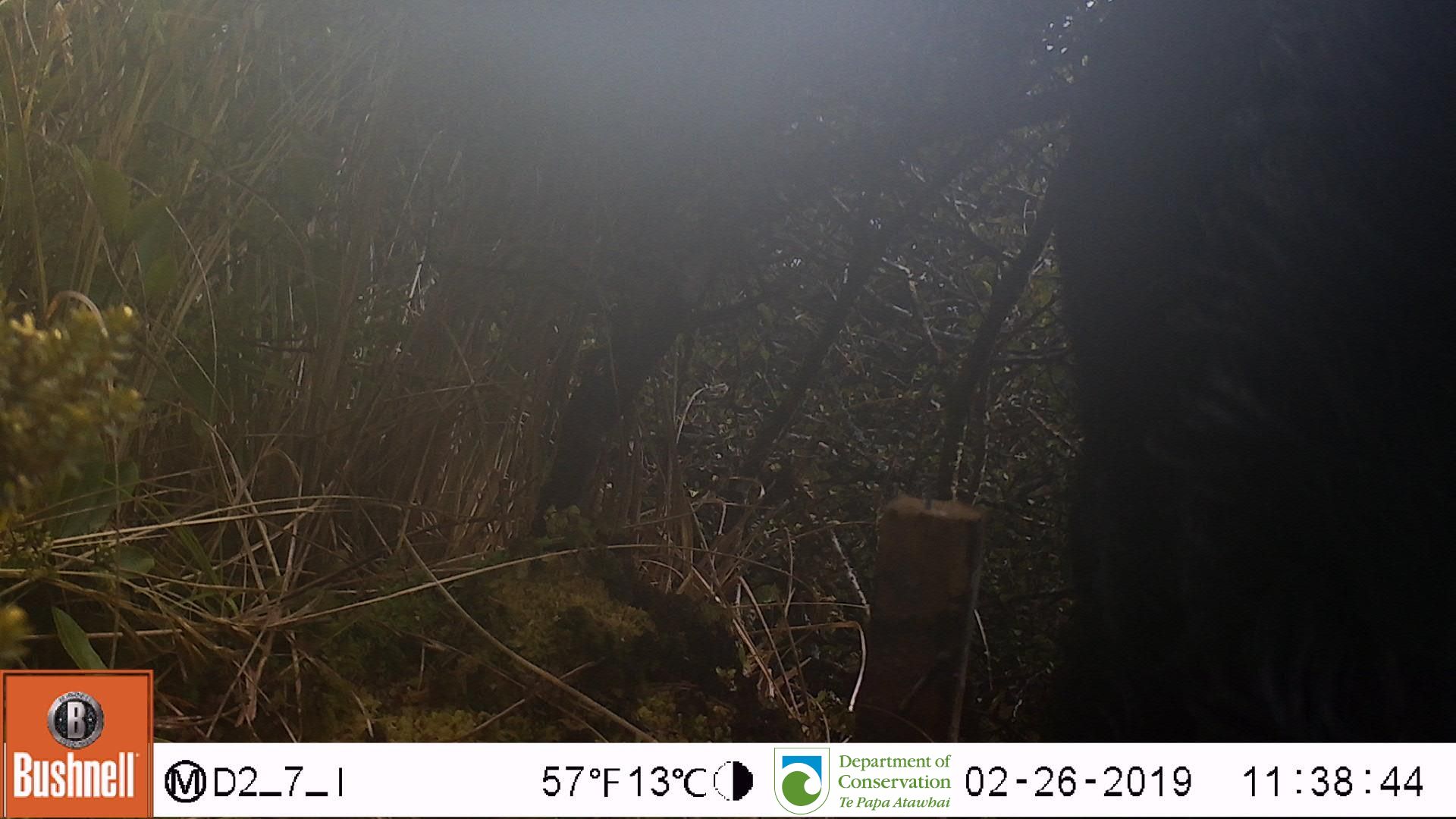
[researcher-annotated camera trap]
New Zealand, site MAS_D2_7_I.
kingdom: Animalia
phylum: Chordata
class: Mammalia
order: Artiodactyla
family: Suidae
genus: Sus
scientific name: Sus scrofa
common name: pig